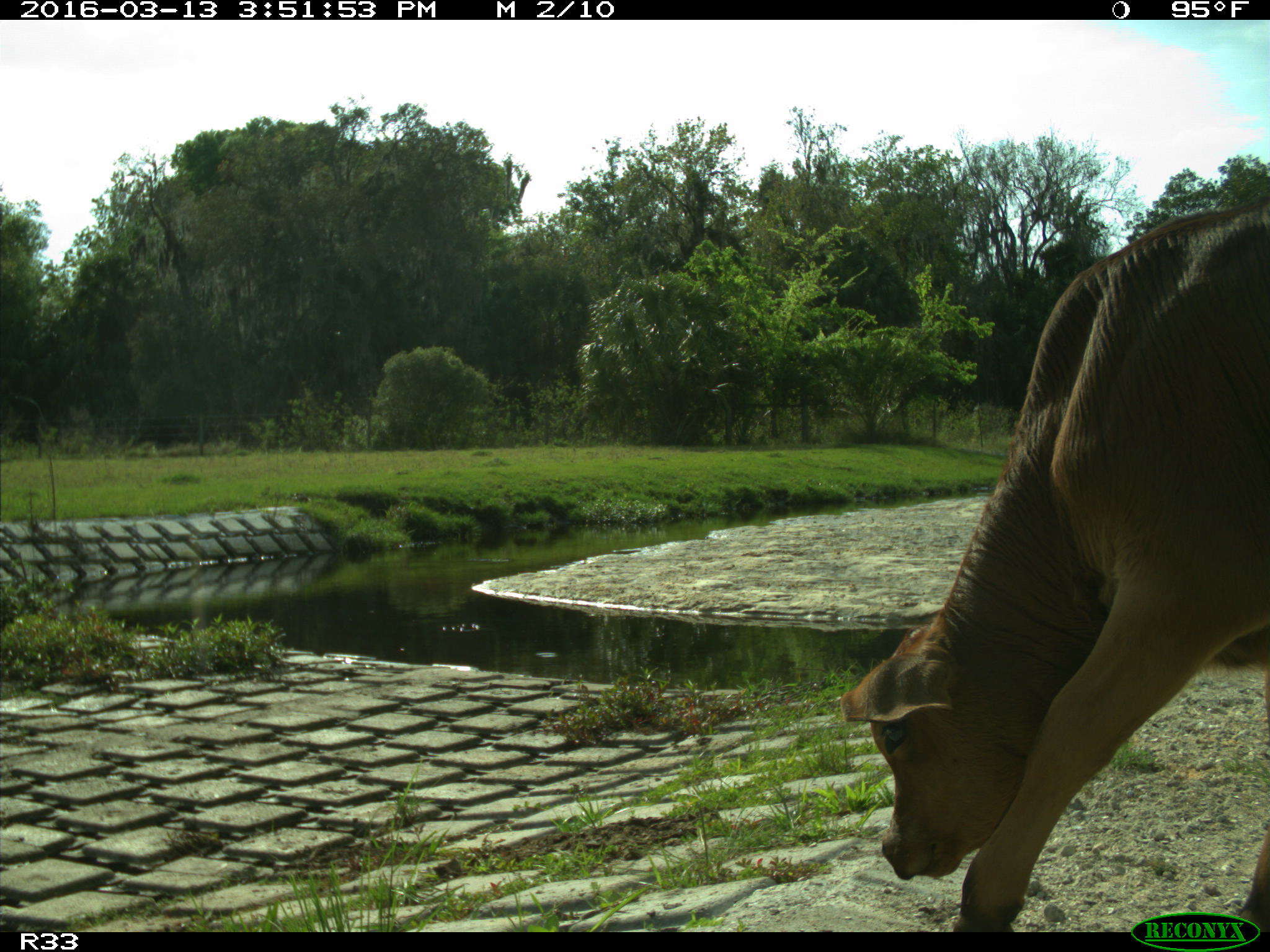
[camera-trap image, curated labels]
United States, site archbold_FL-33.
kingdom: Animalia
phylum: Chordata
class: Mammalia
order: Artiodactyla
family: Bovidae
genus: Bos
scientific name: Bos taurus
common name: domestic cow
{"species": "Bos taurus (domestic cow)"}